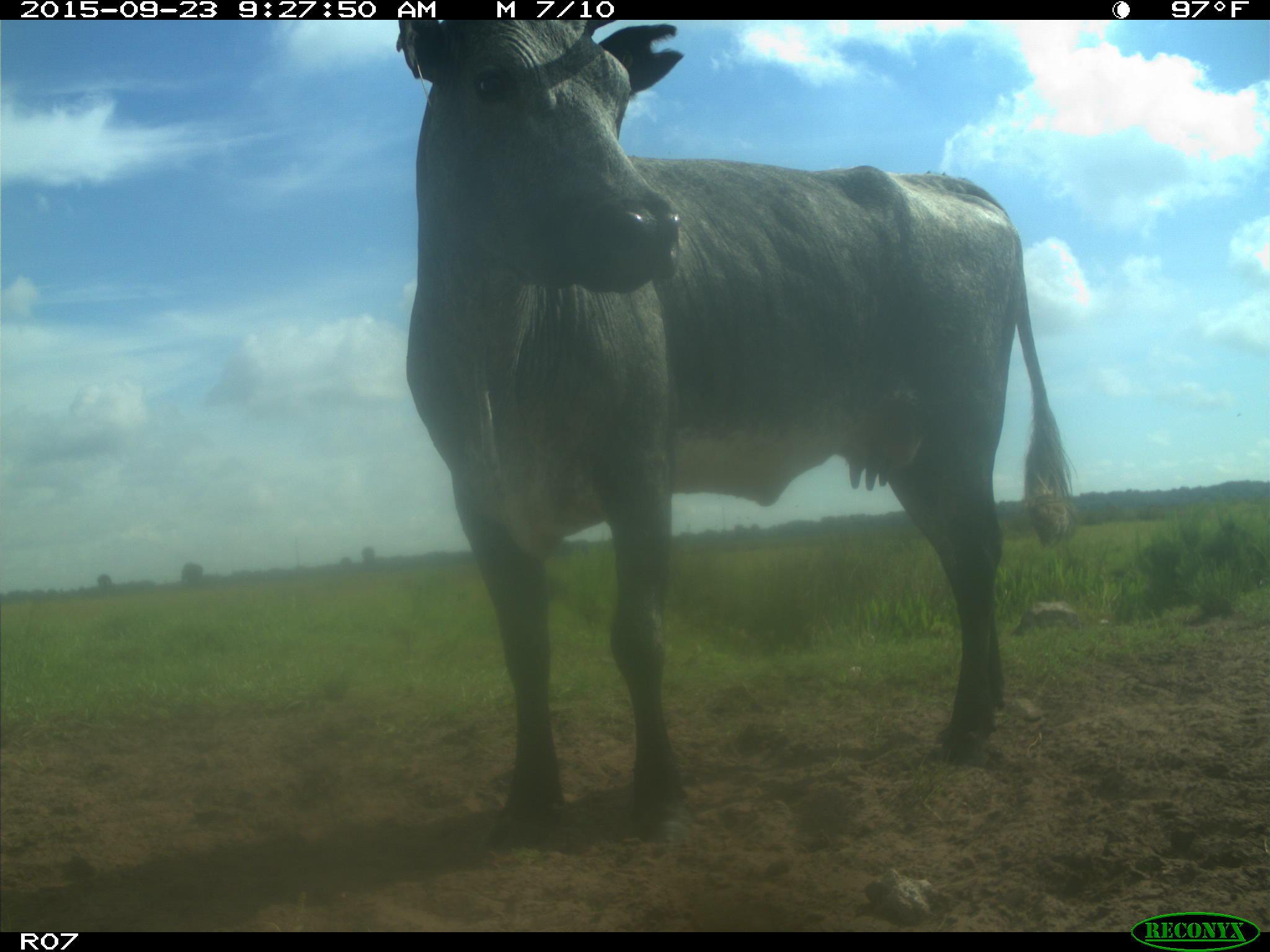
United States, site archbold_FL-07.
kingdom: Animalia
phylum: Chordata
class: Mammalia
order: Artiodactyla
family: Bovidae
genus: Bos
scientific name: Bos taurus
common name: domestic cow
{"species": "Bos taurus (domestic cow)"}